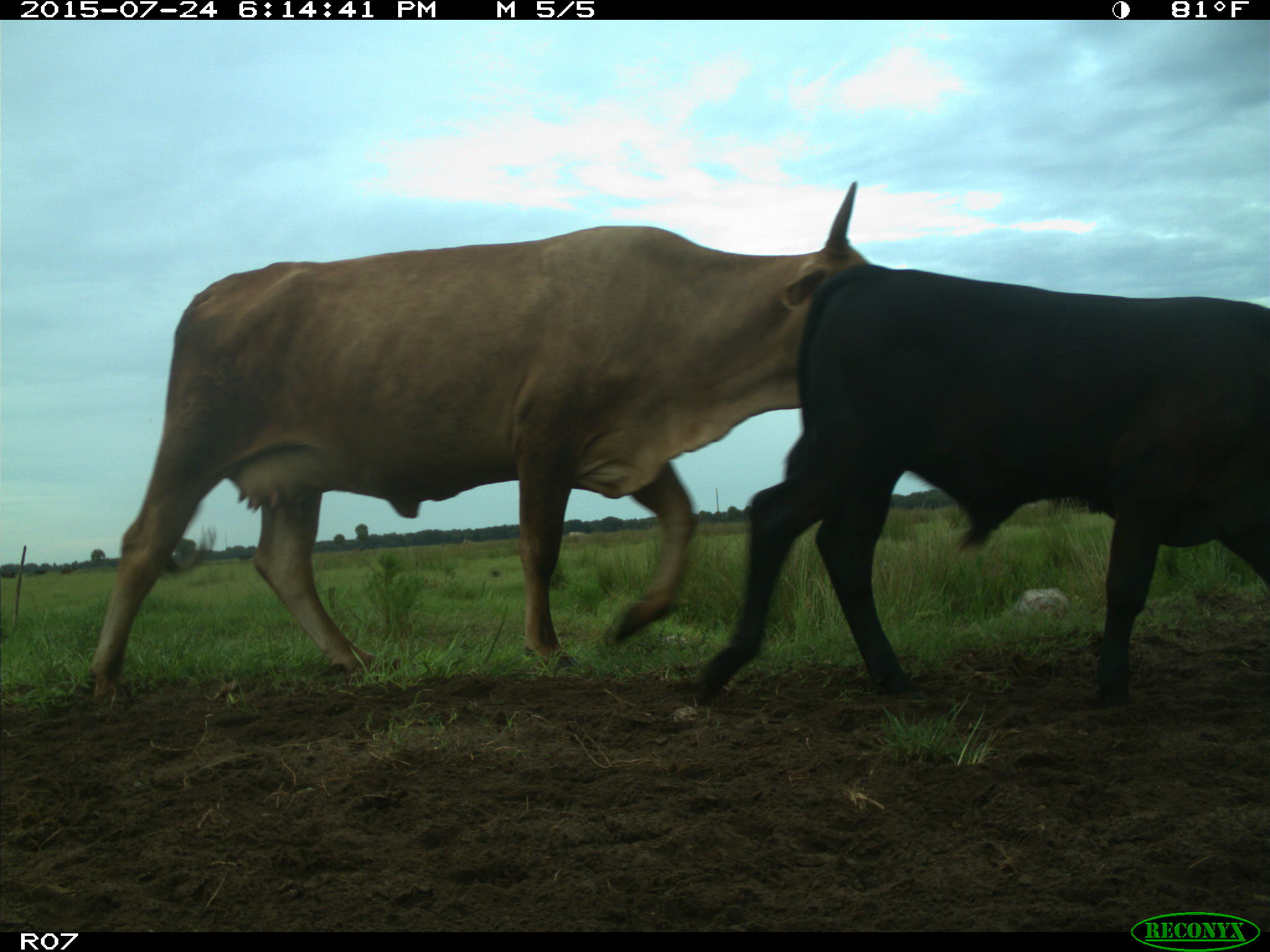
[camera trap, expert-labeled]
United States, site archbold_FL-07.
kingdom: Animalia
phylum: Chordata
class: Mammalia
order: Artiodactyla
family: Bovidae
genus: Bos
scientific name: Bos taurus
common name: domestic cow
Bos taurus (domestic cow).